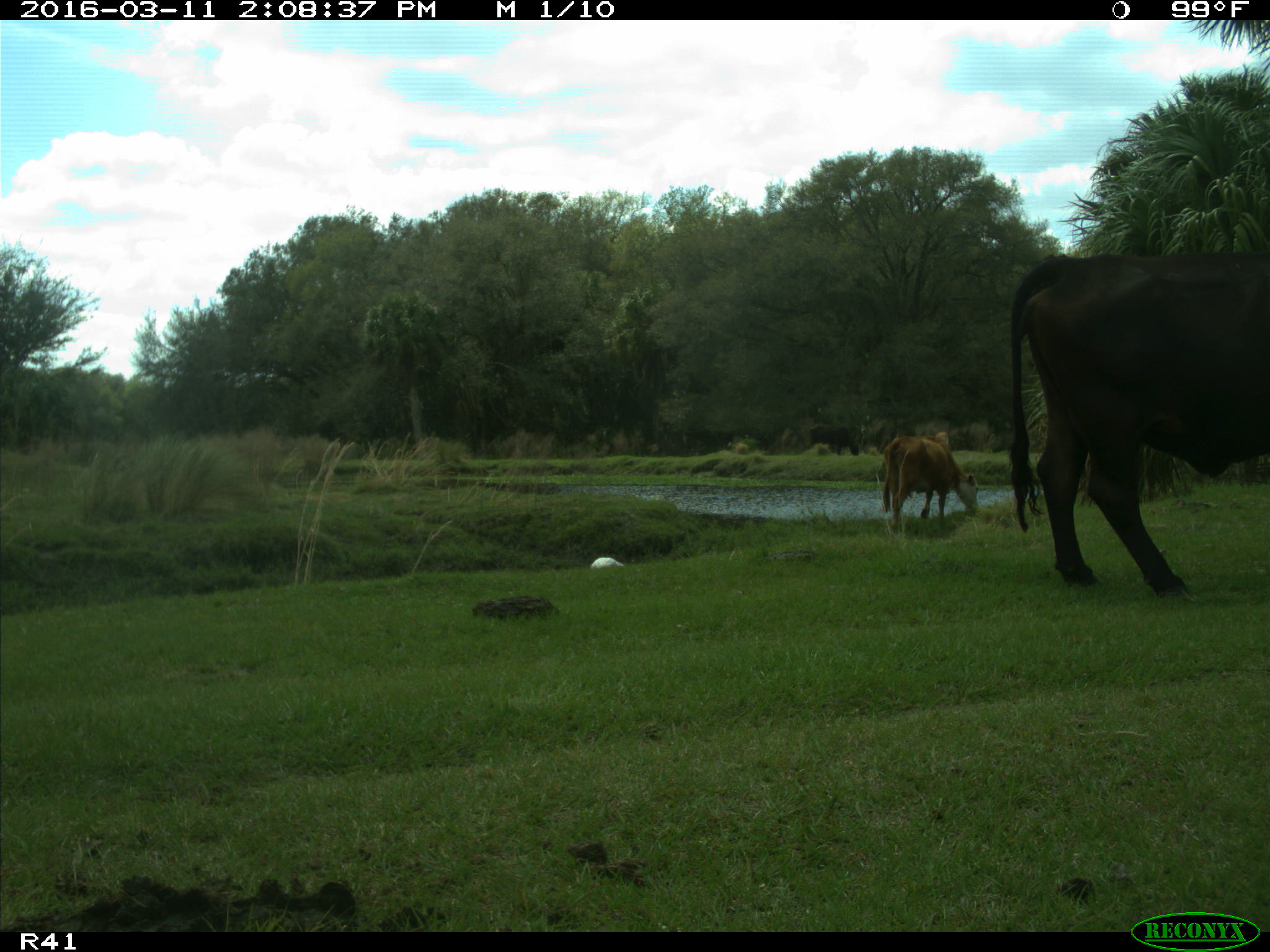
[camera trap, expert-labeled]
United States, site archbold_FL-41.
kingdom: Animalia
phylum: Chordata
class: Mammalia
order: Artiodactyla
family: Bovidae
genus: Bos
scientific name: Bos taurus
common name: domestic cow